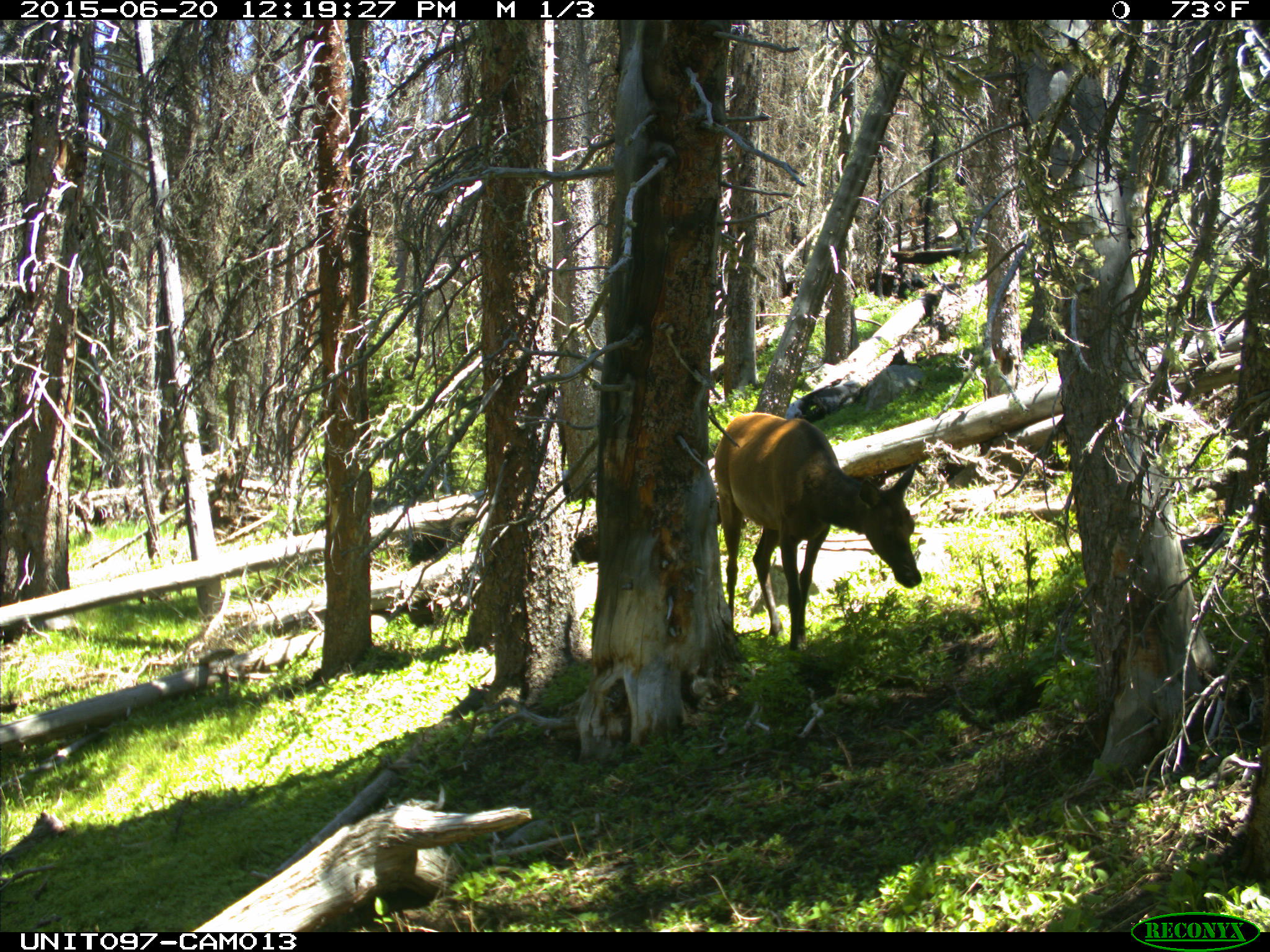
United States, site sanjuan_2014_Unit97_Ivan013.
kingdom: Animalia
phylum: Chordata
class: Mammalia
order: Artiodactyla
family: Cervidae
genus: Cervus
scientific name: Cervus elaphus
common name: red deer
Cervus elaphus (red deer).